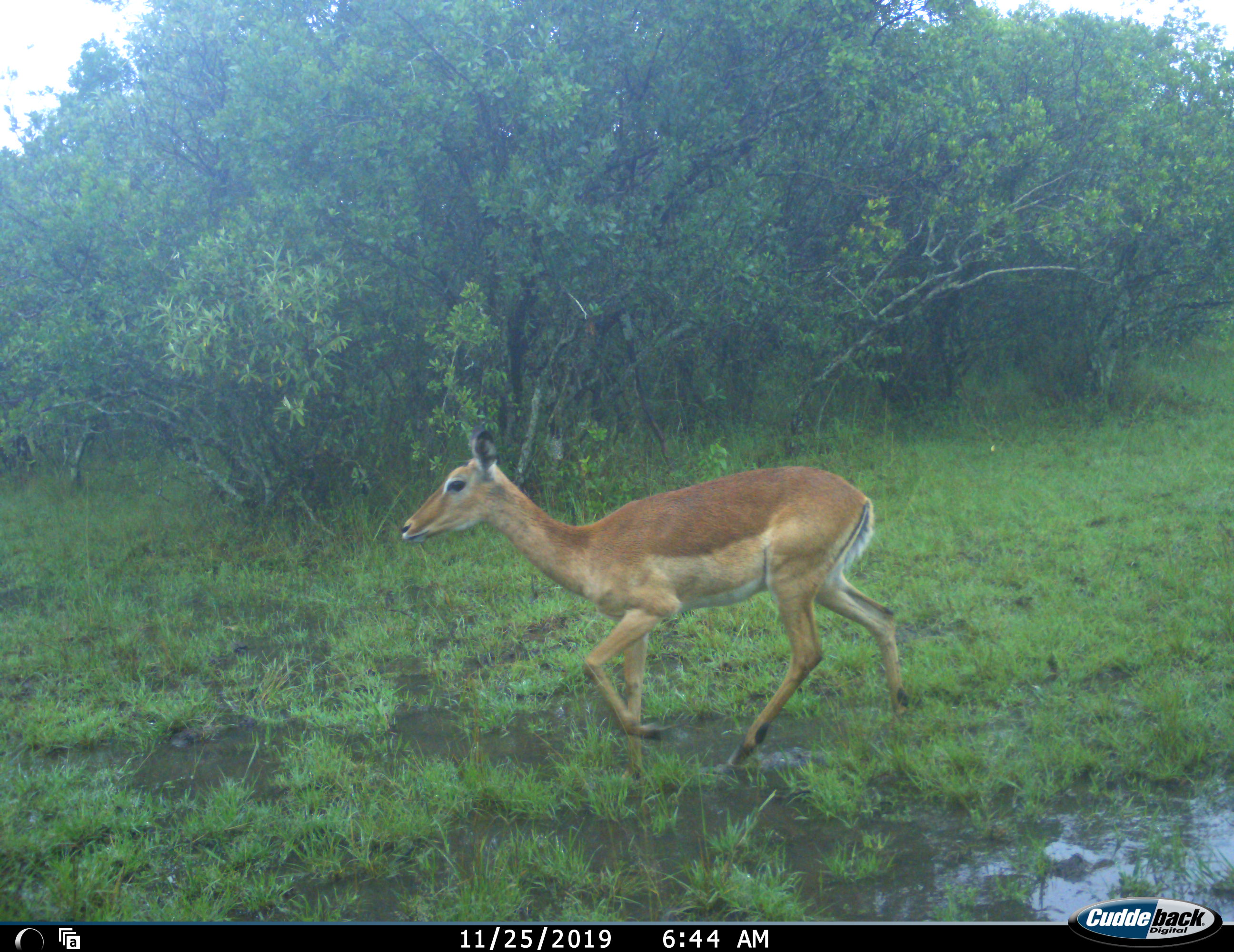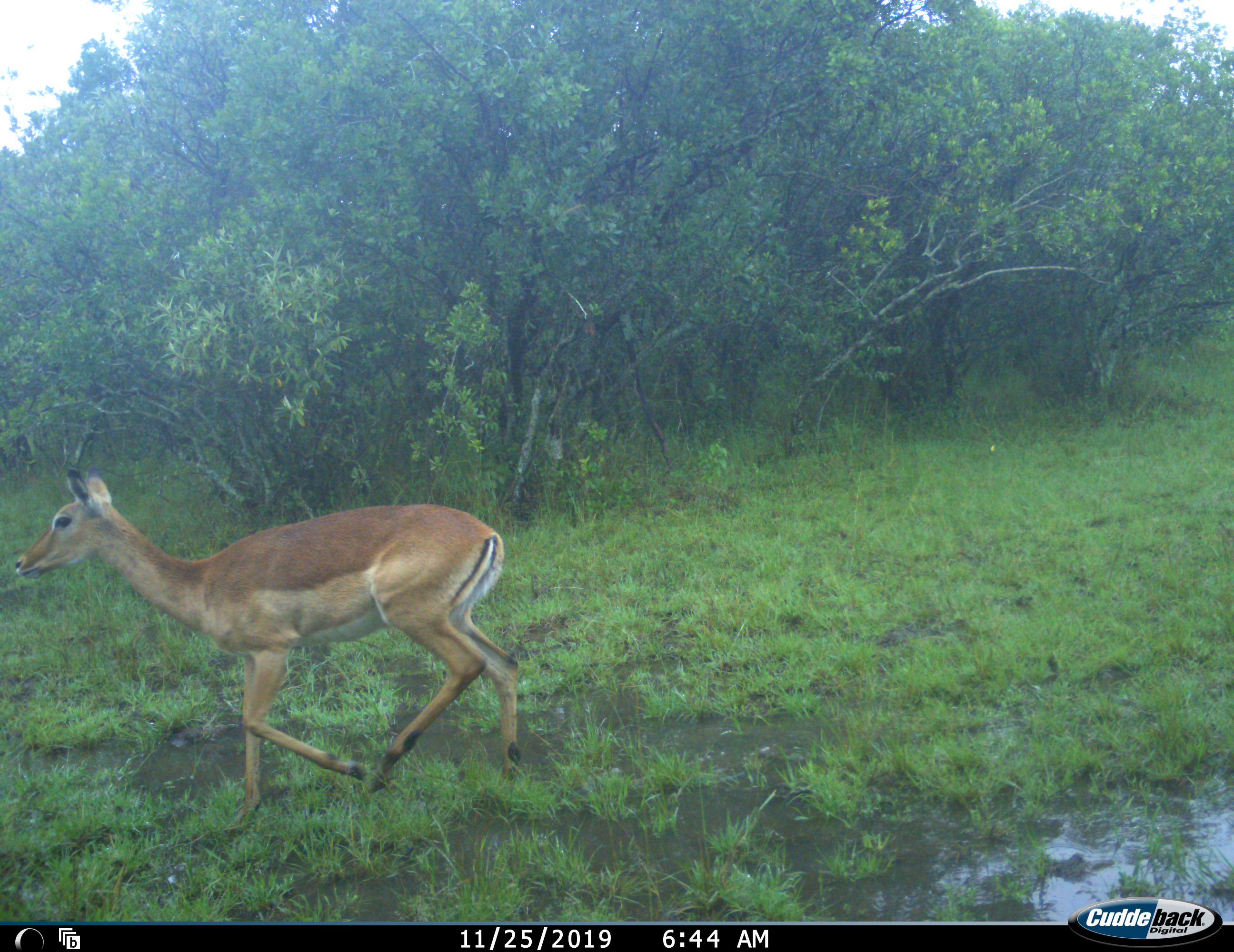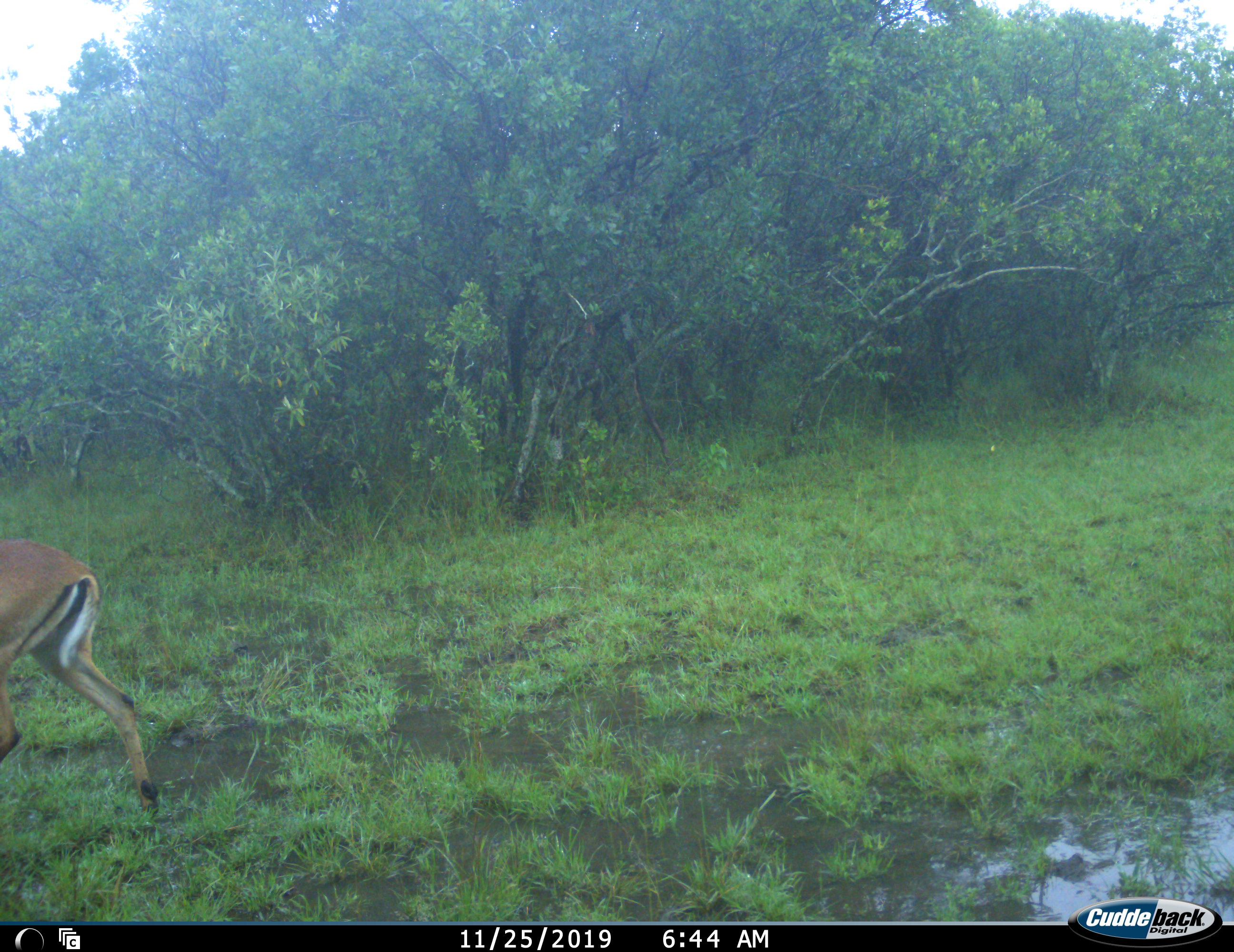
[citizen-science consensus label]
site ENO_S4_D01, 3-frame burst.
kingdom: Animalia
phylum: Chordata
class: Mammalia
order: Artiodactyla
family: Bovidae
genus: Aepyceros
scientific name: Aepyceros melampus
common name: impala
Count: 1.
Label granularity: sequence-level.